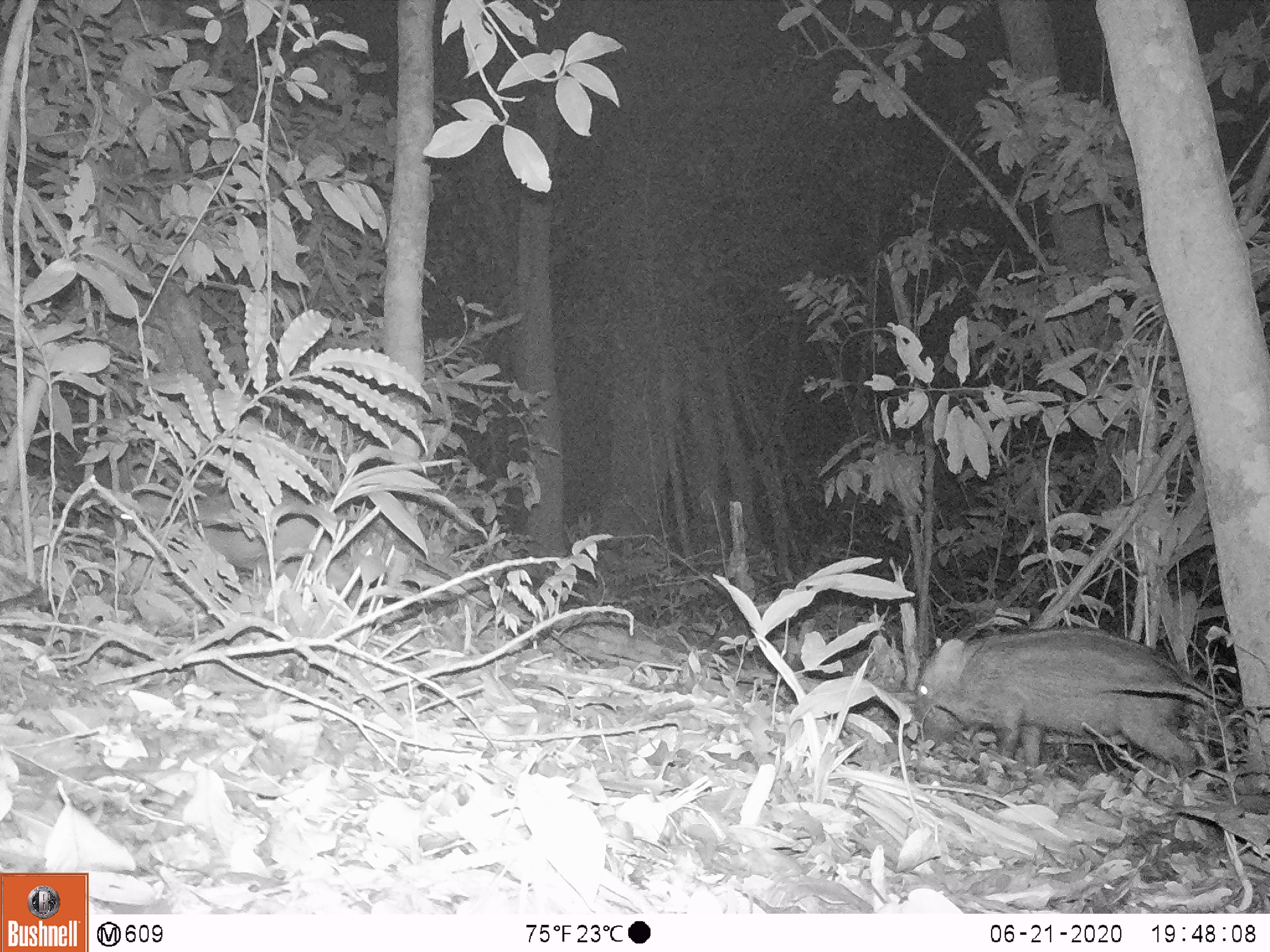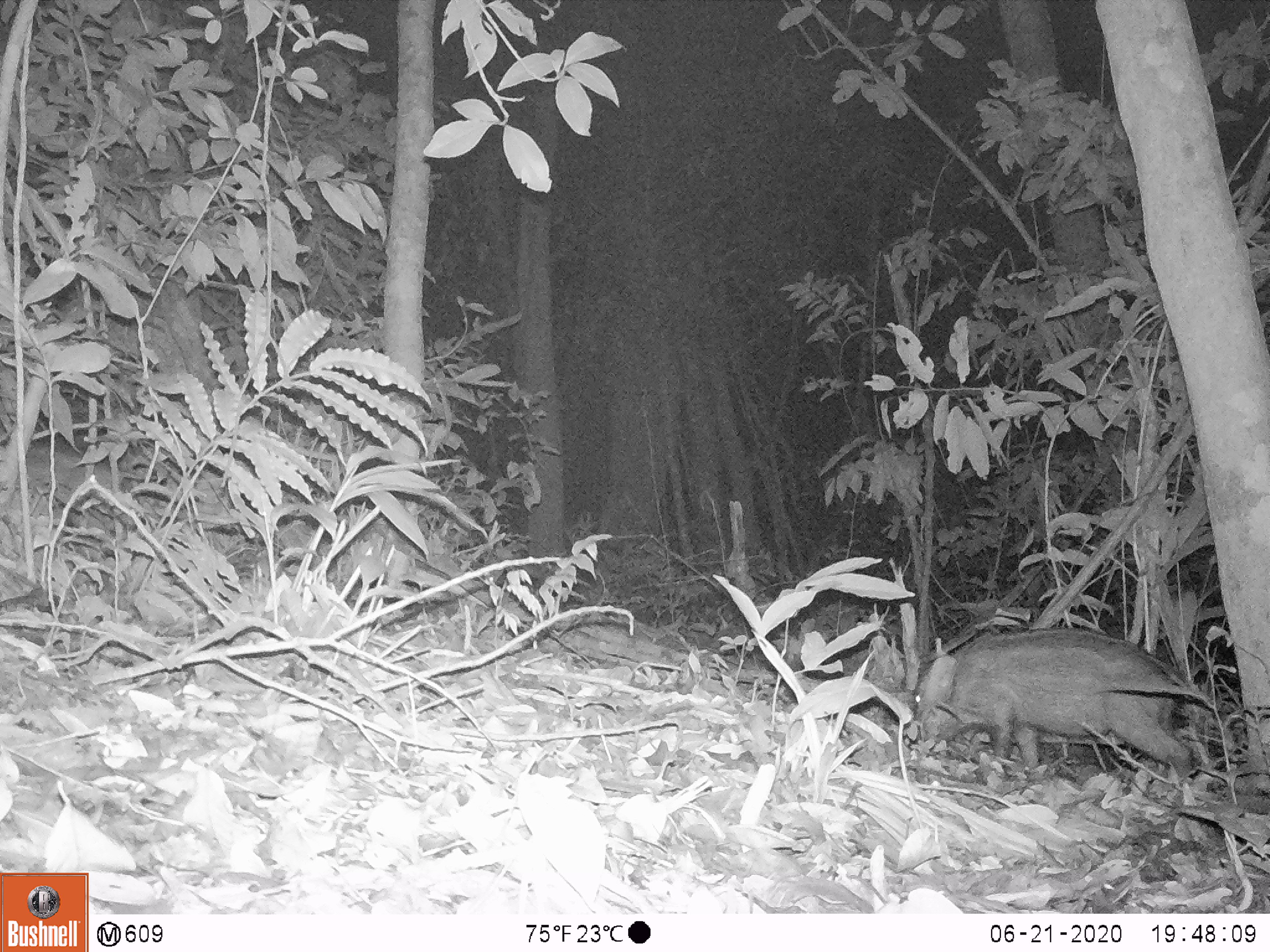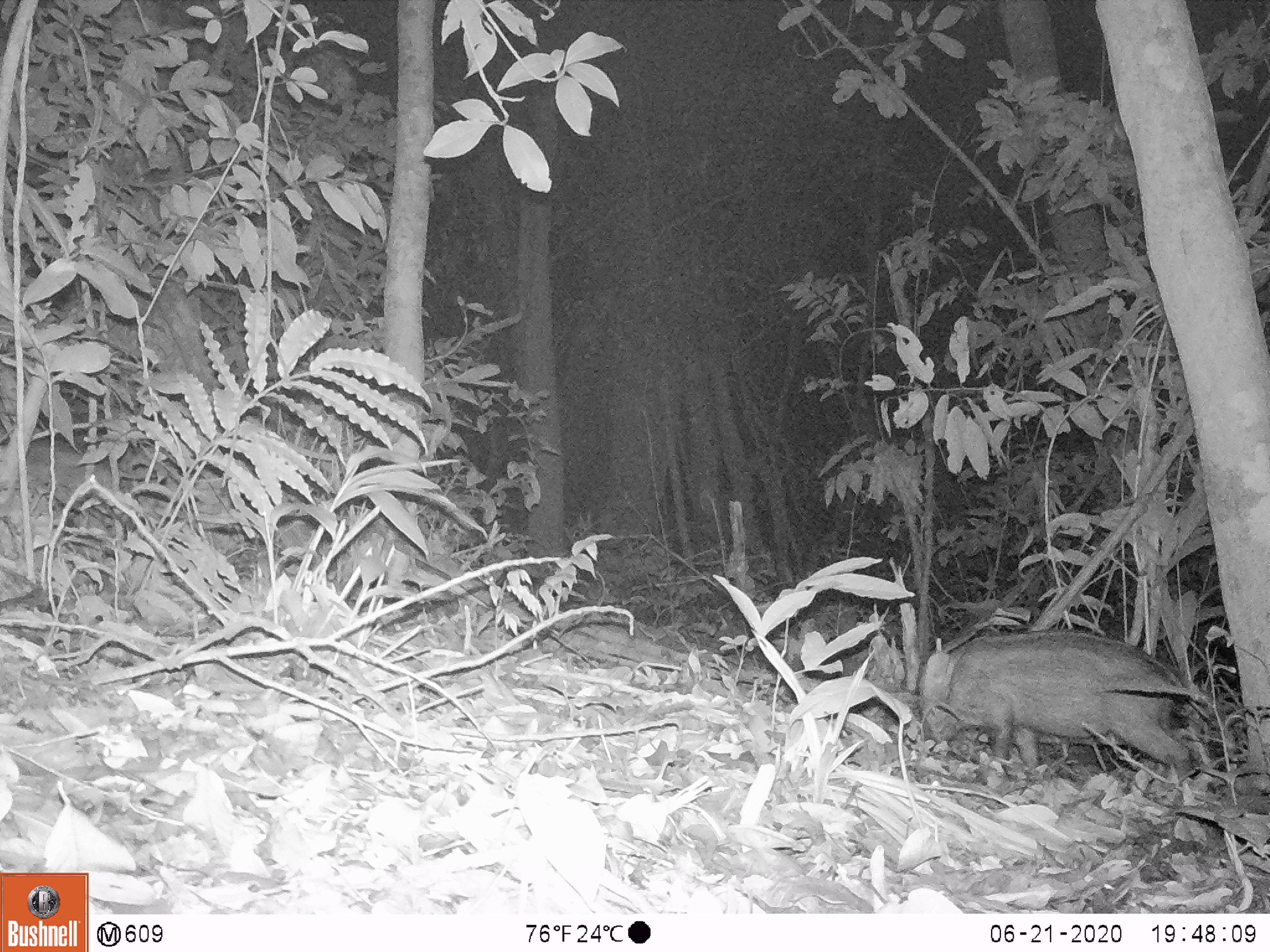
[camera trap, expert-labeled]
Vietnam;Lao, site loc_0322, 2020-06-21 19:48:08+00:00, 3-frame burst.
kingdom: Animalia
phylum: Chordata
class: Mammalia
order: Artiodactyla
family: Suidae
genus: Sus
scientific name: Sus scrofa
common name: eurasian wild pig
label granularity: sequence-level